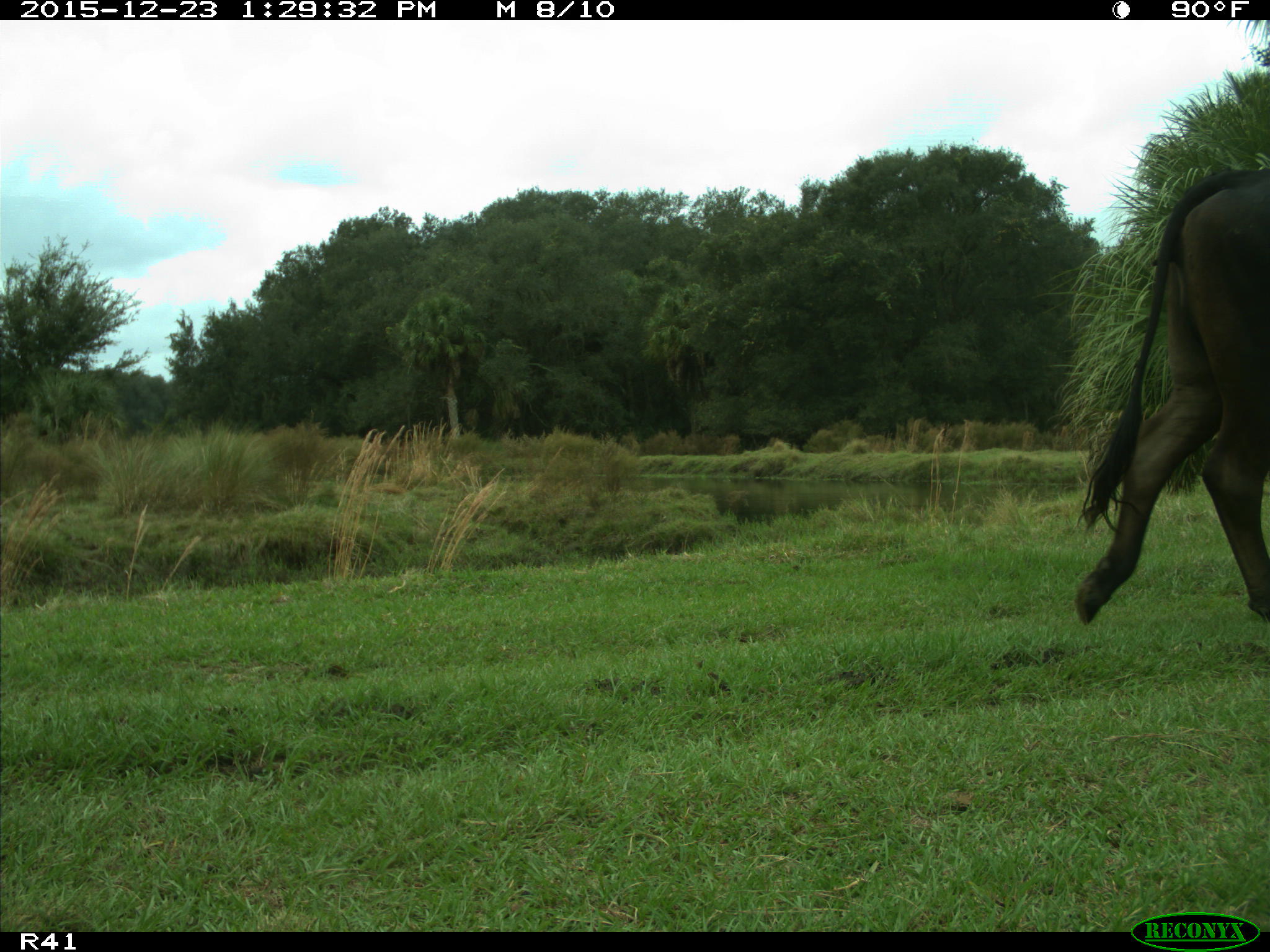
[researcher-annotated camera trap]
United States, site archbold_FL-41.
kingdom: Animalia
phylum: Chordata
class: Mammalia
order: Artiodactyla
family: Bovidae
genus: Bos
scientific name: Bos taurus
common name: domestic cow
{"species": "Bos taurus (domestic cow)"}